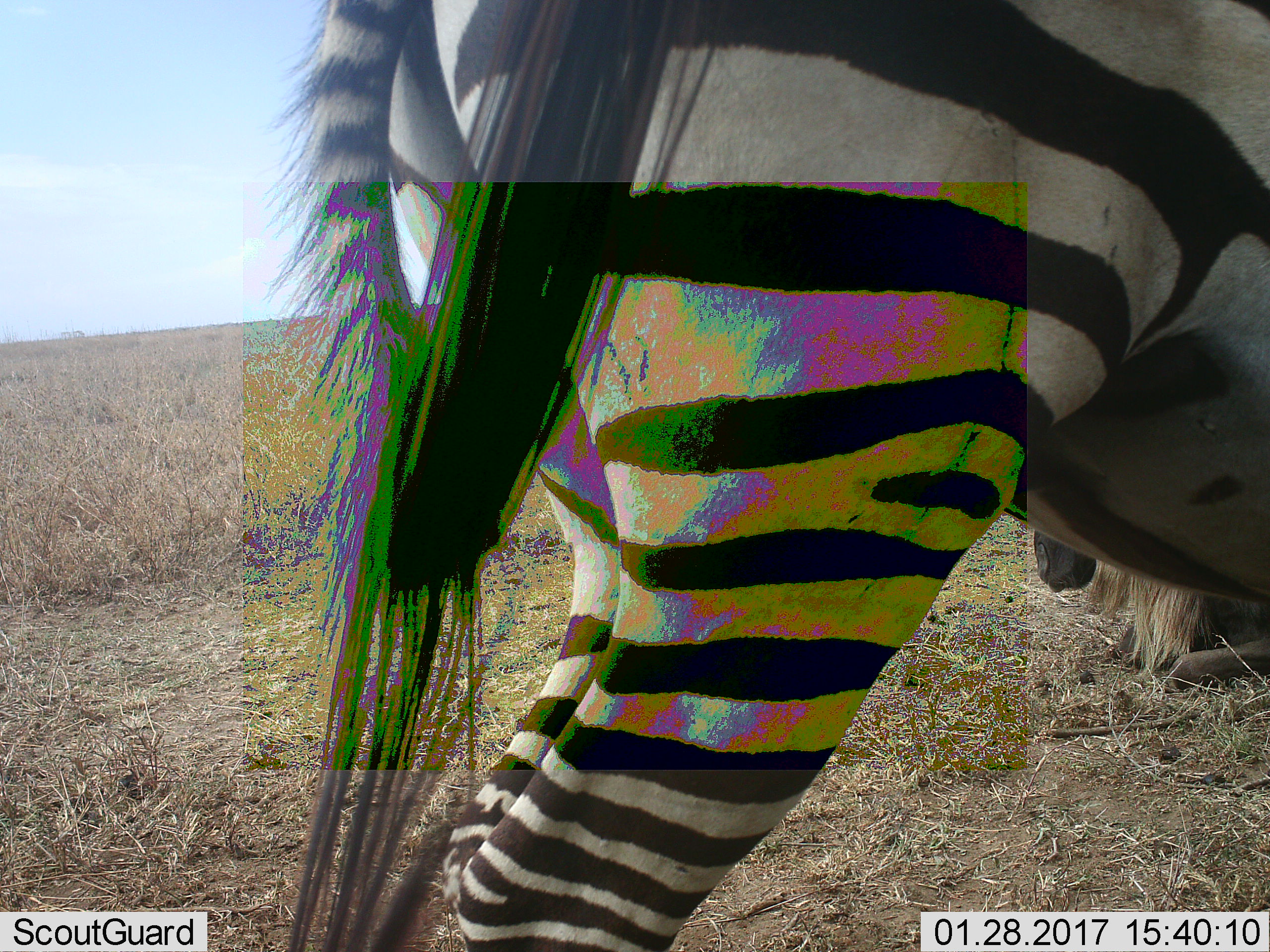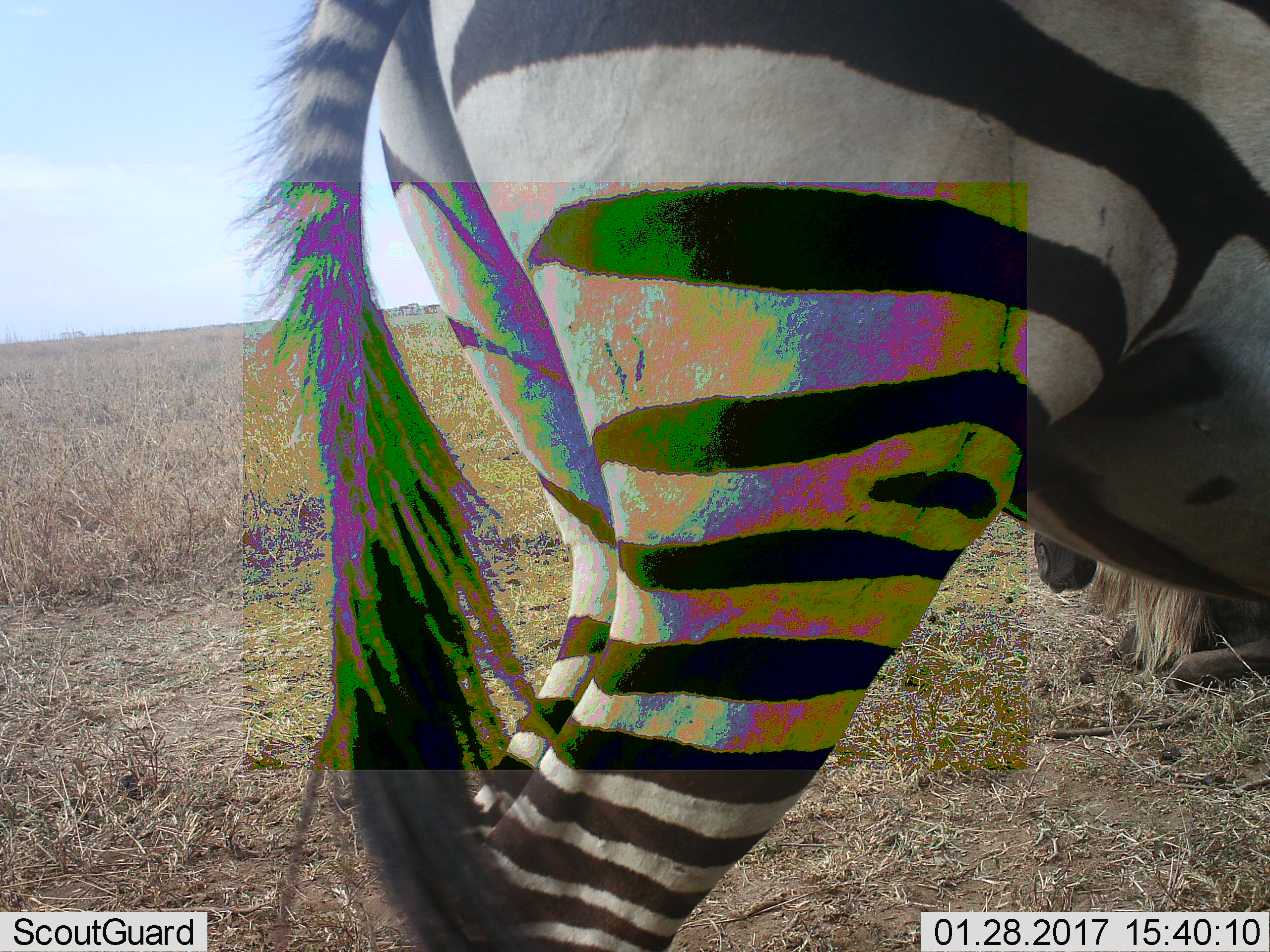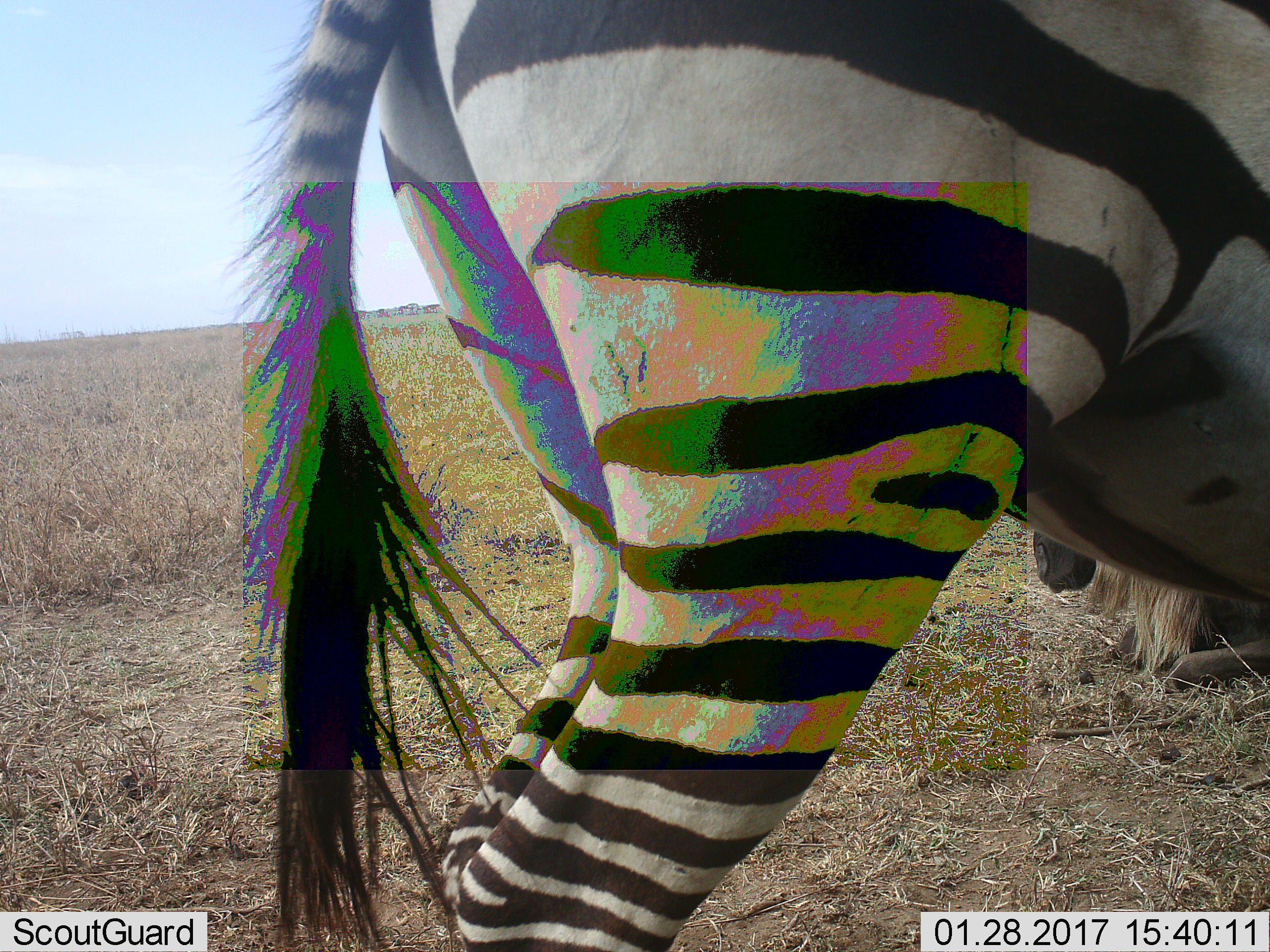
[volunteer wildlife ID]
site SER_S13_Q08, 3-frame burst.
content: unidentified animal